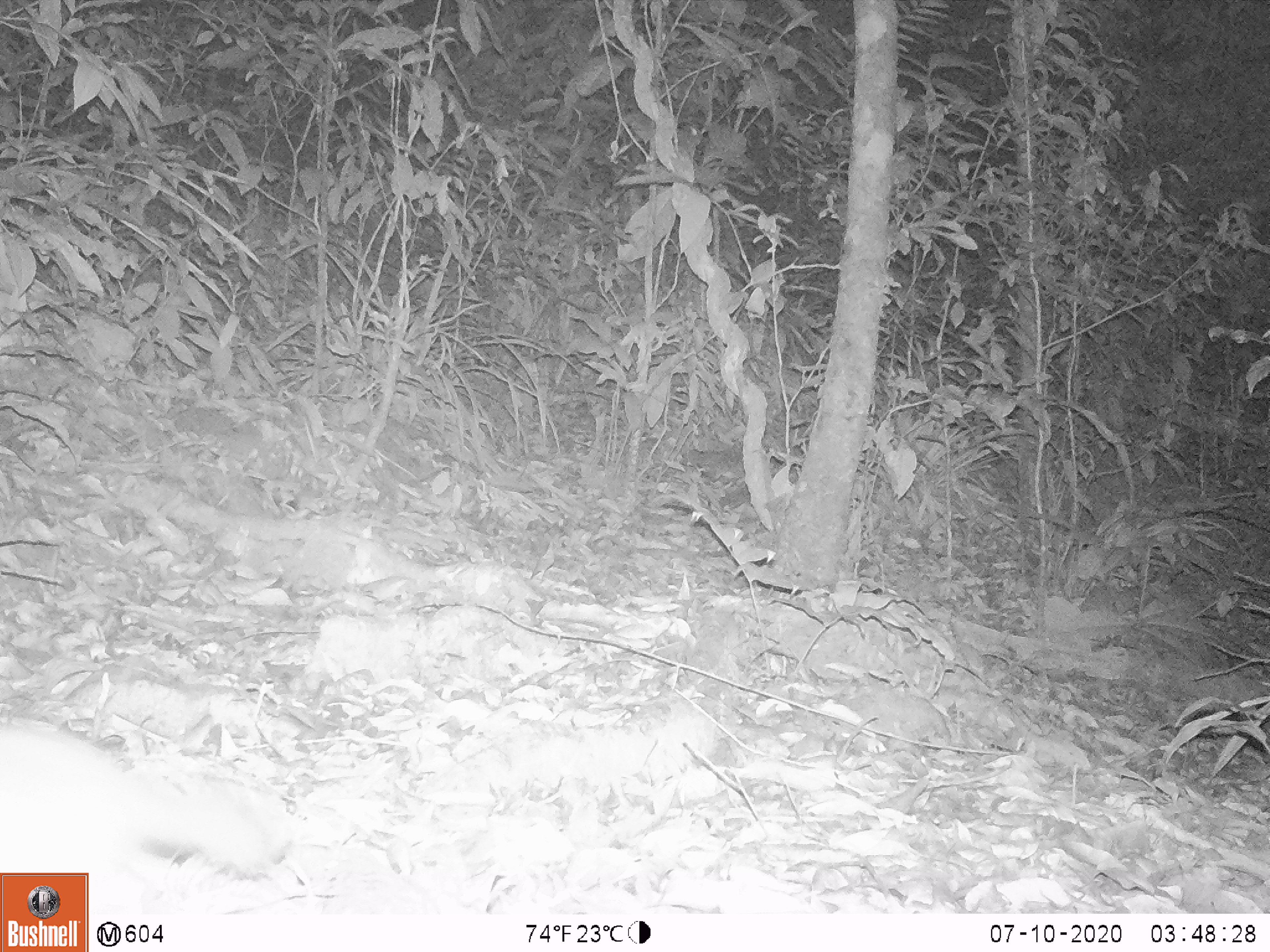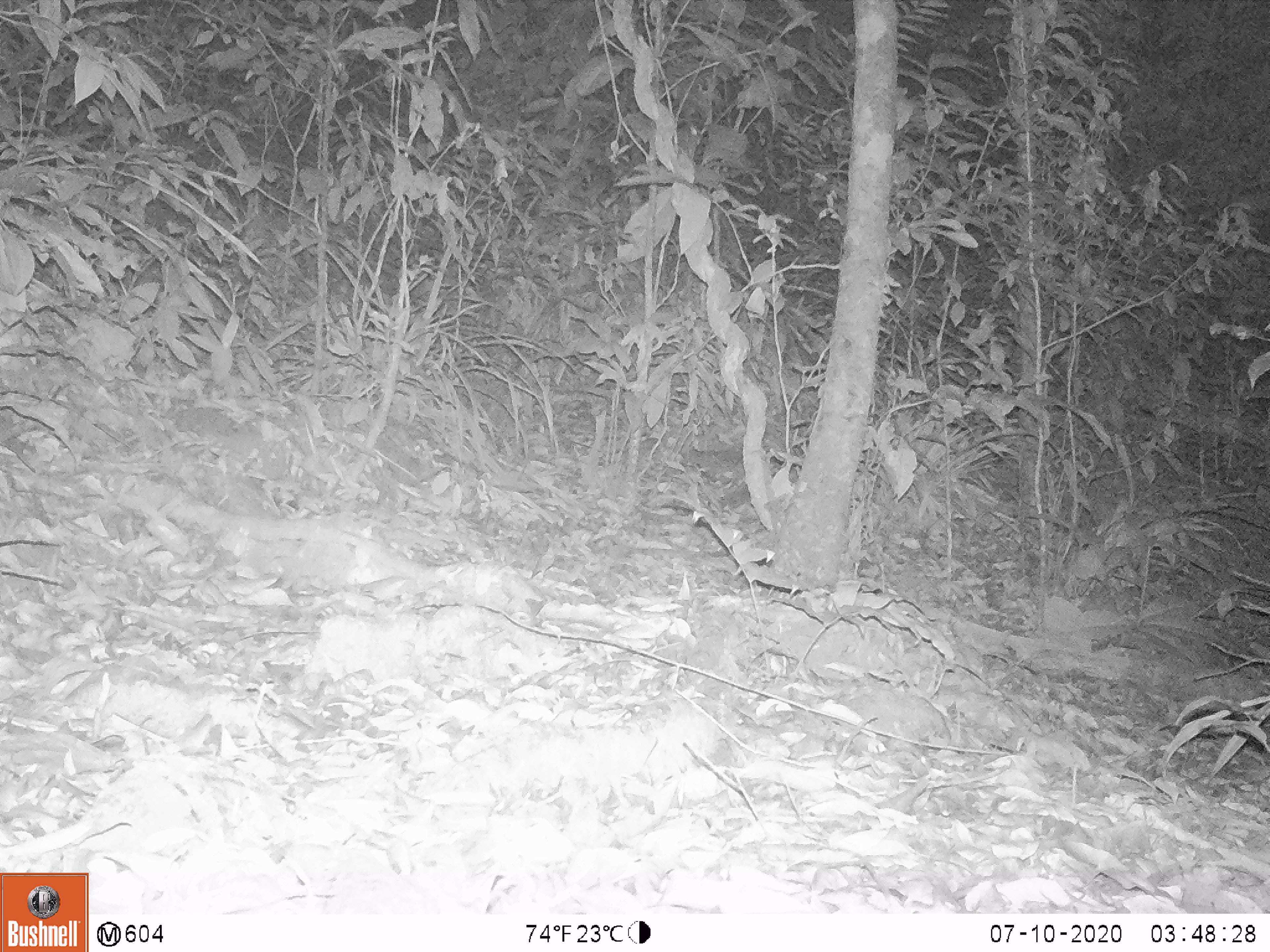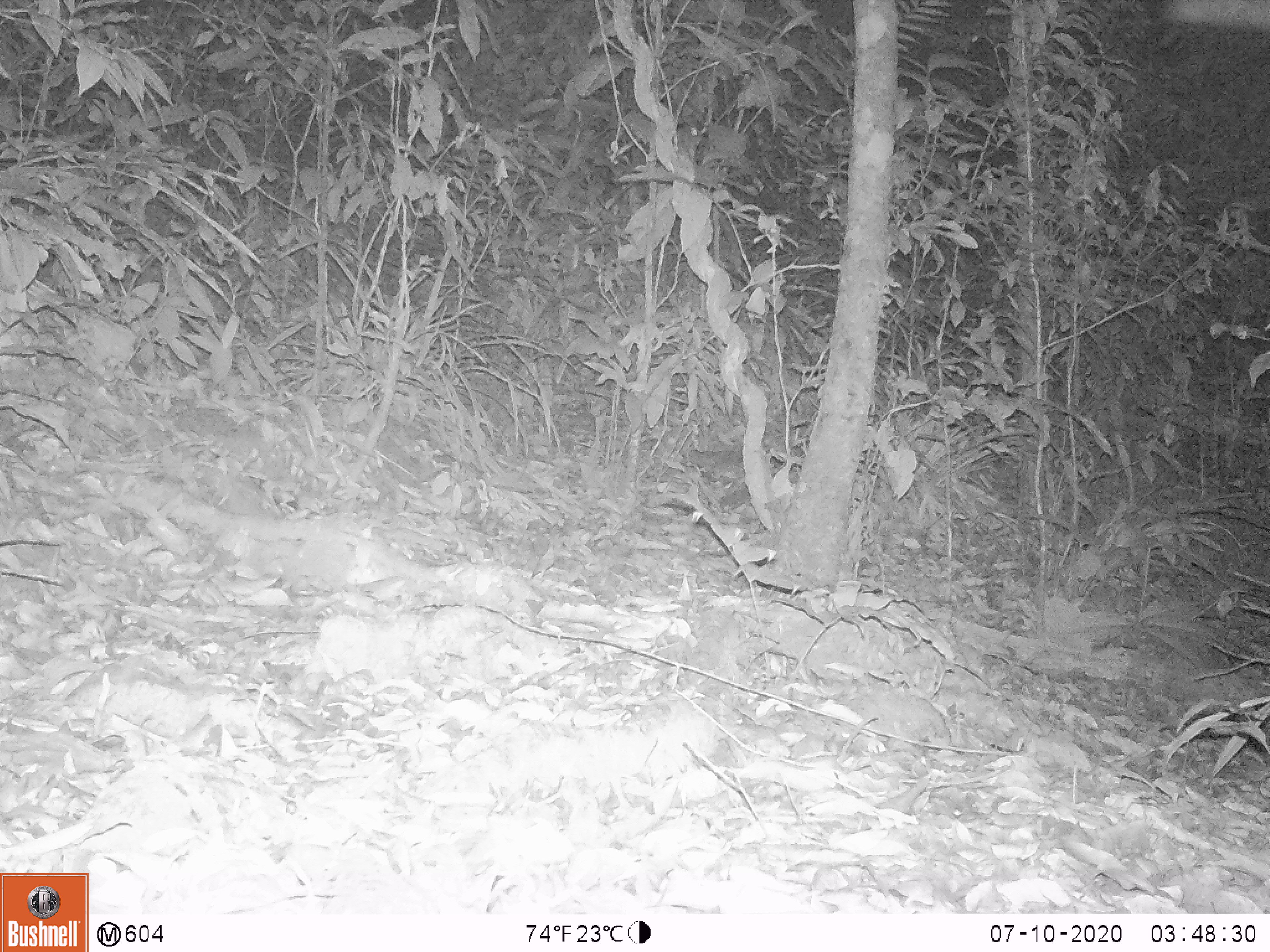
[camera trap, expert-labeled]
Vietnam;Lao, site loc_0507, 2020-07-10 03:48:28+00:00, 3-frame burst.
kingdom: Animalia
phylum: Chordata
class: Mammalia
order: Carnivora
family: Mustelidae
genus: Melogale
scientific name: Melogale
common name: ferret badger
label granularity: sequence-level